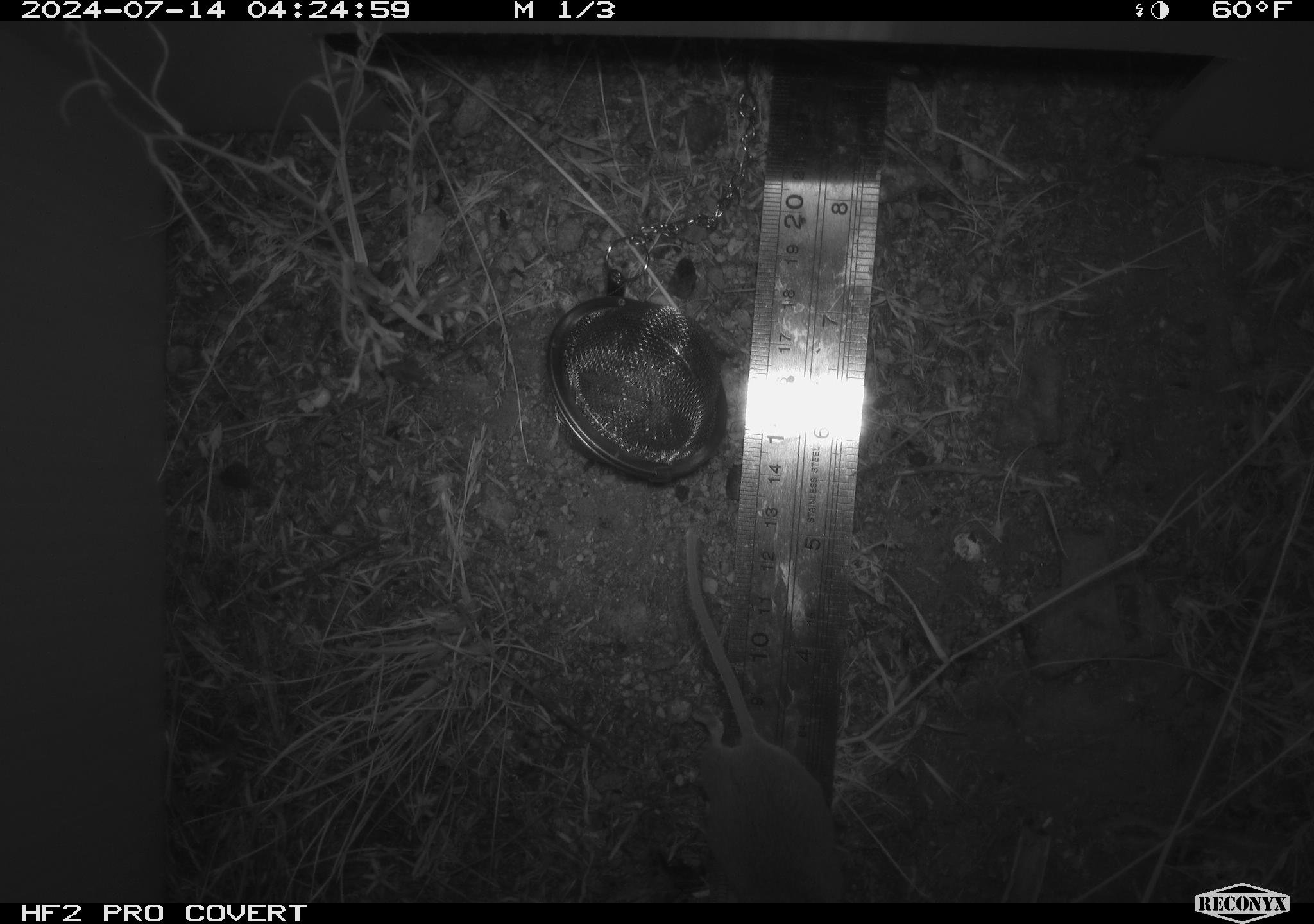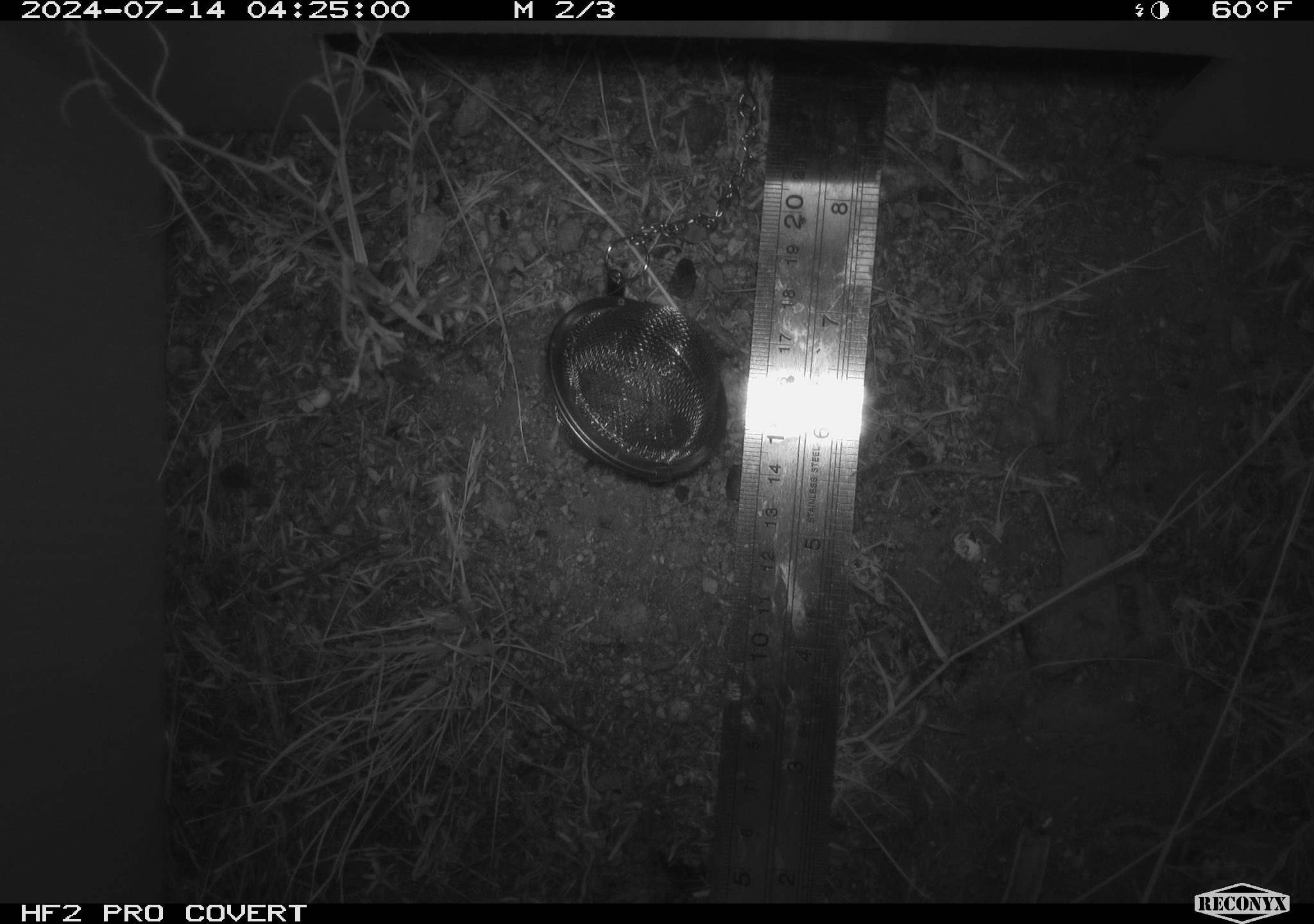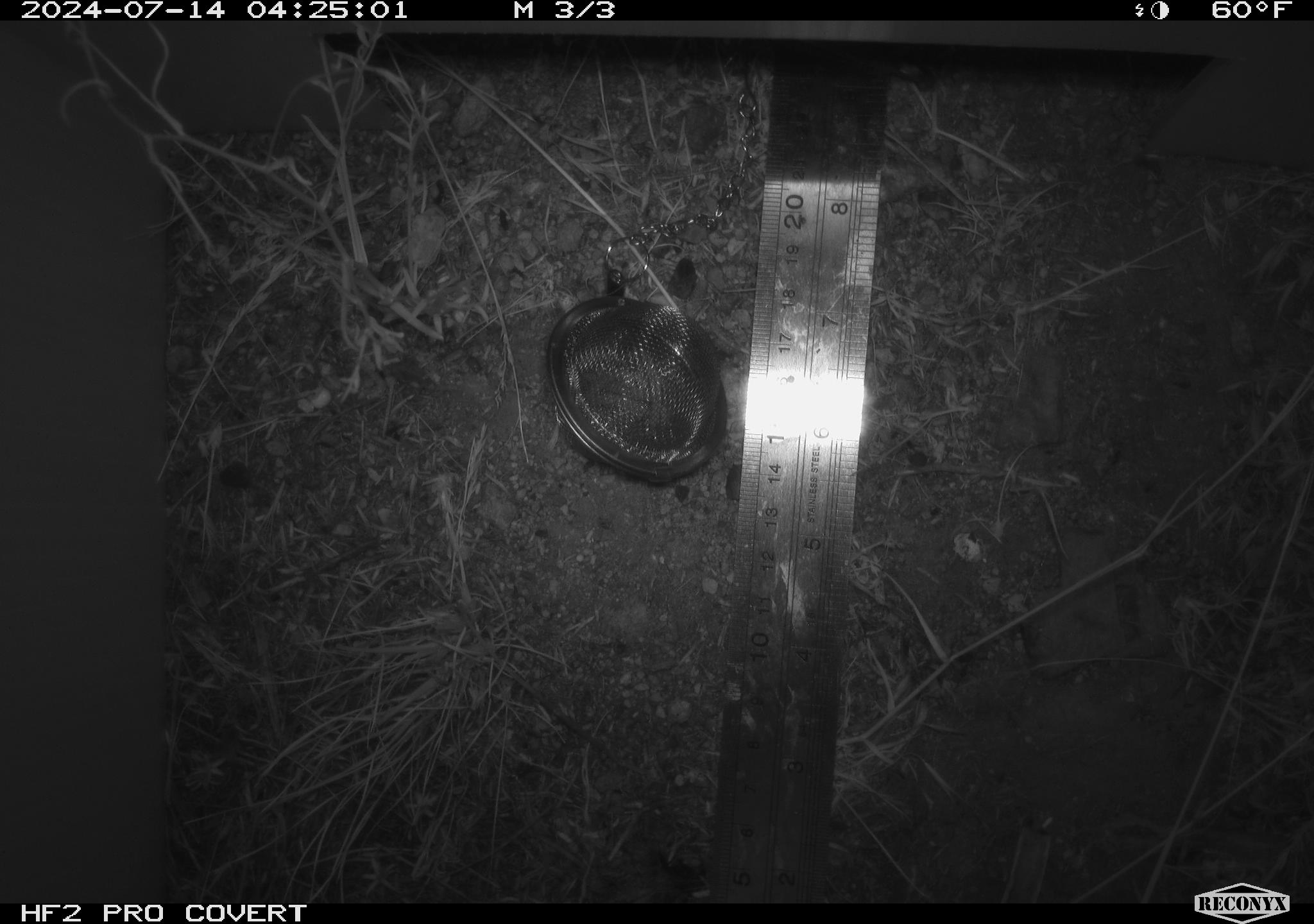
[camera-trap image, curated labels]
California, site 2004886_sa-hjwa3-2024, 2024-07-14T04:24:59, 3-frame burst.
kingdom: Animalia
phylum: Chordata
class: Mammalia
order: Rodentia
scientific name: Rodentia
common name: rodent